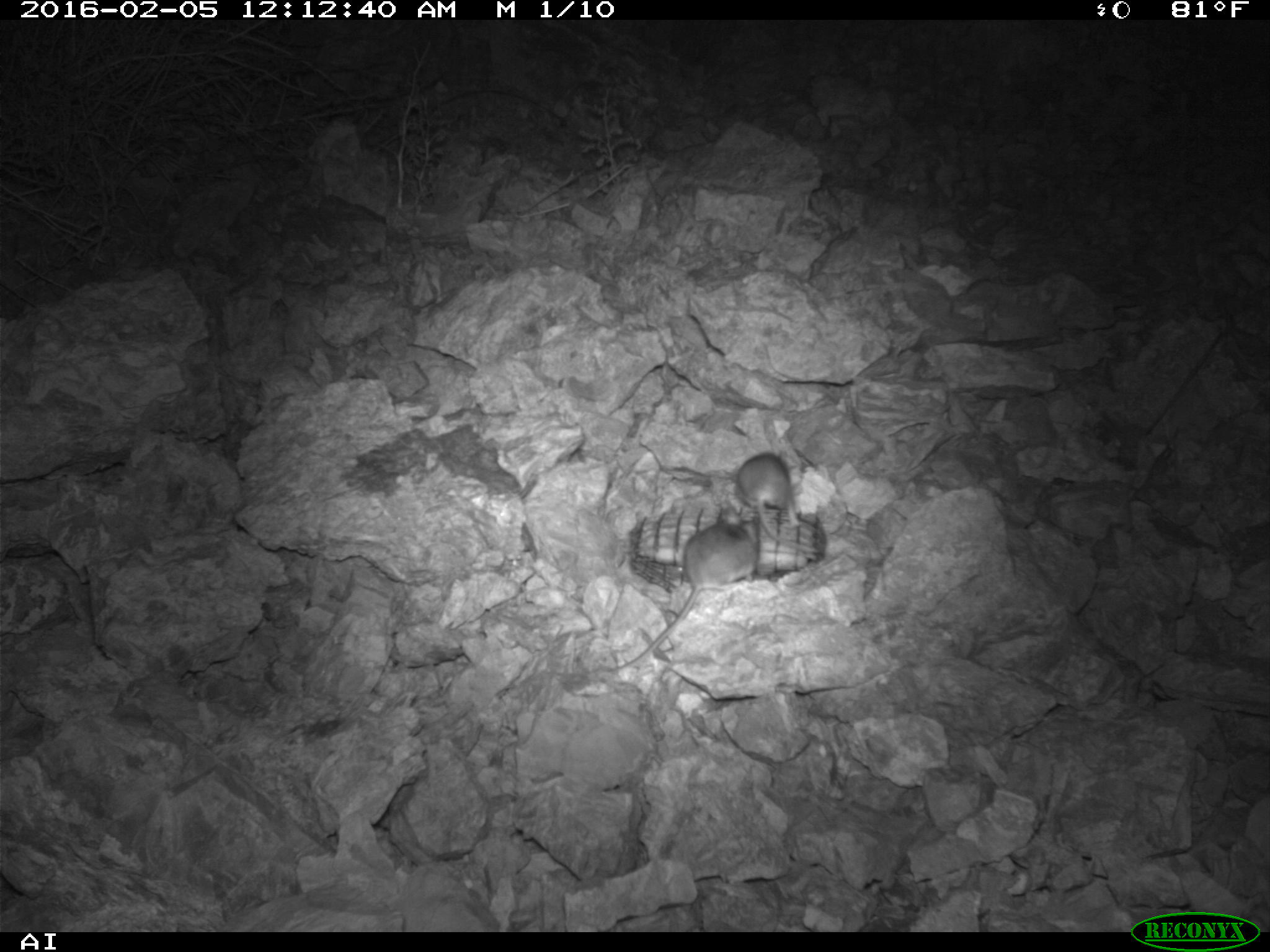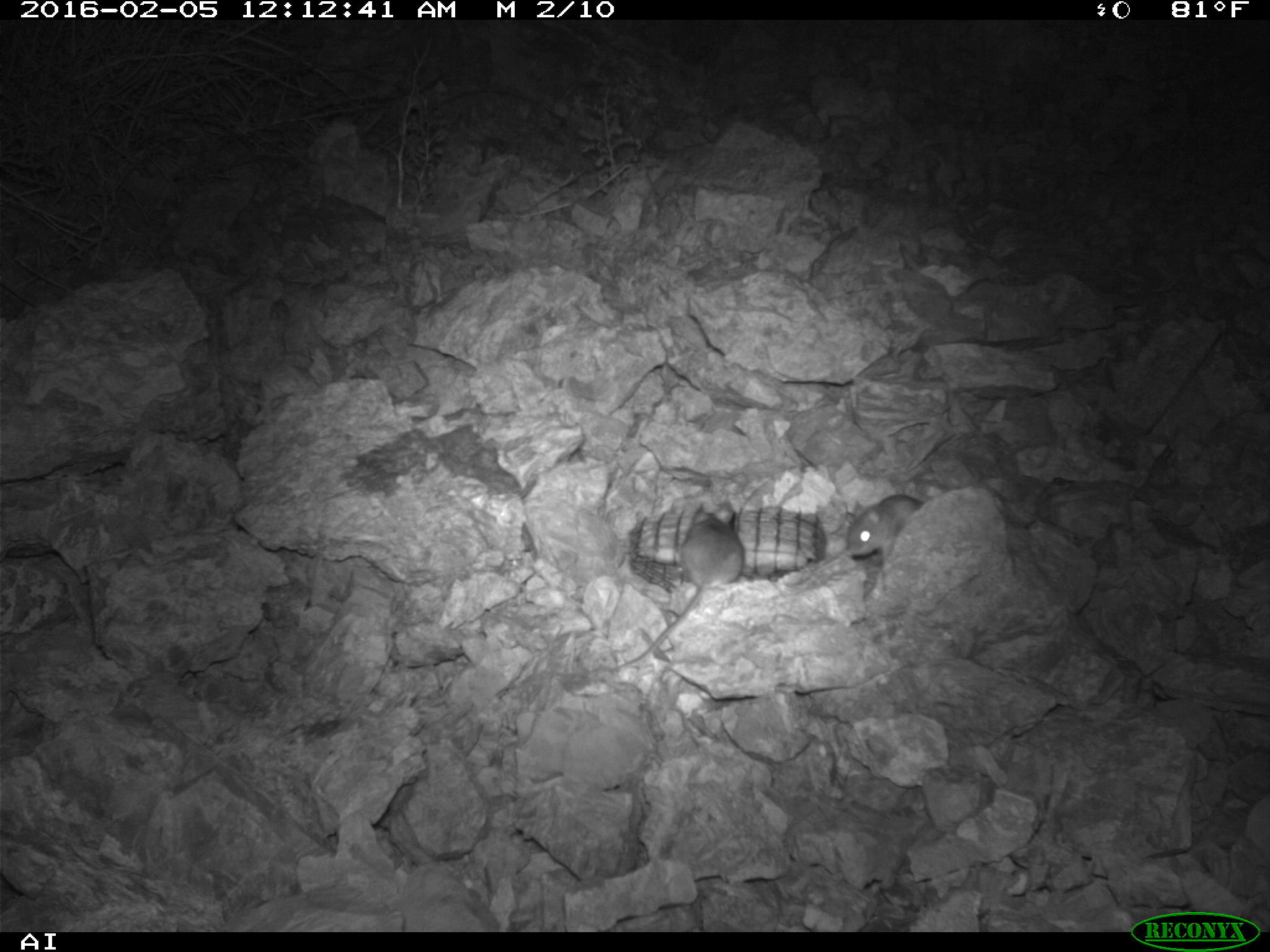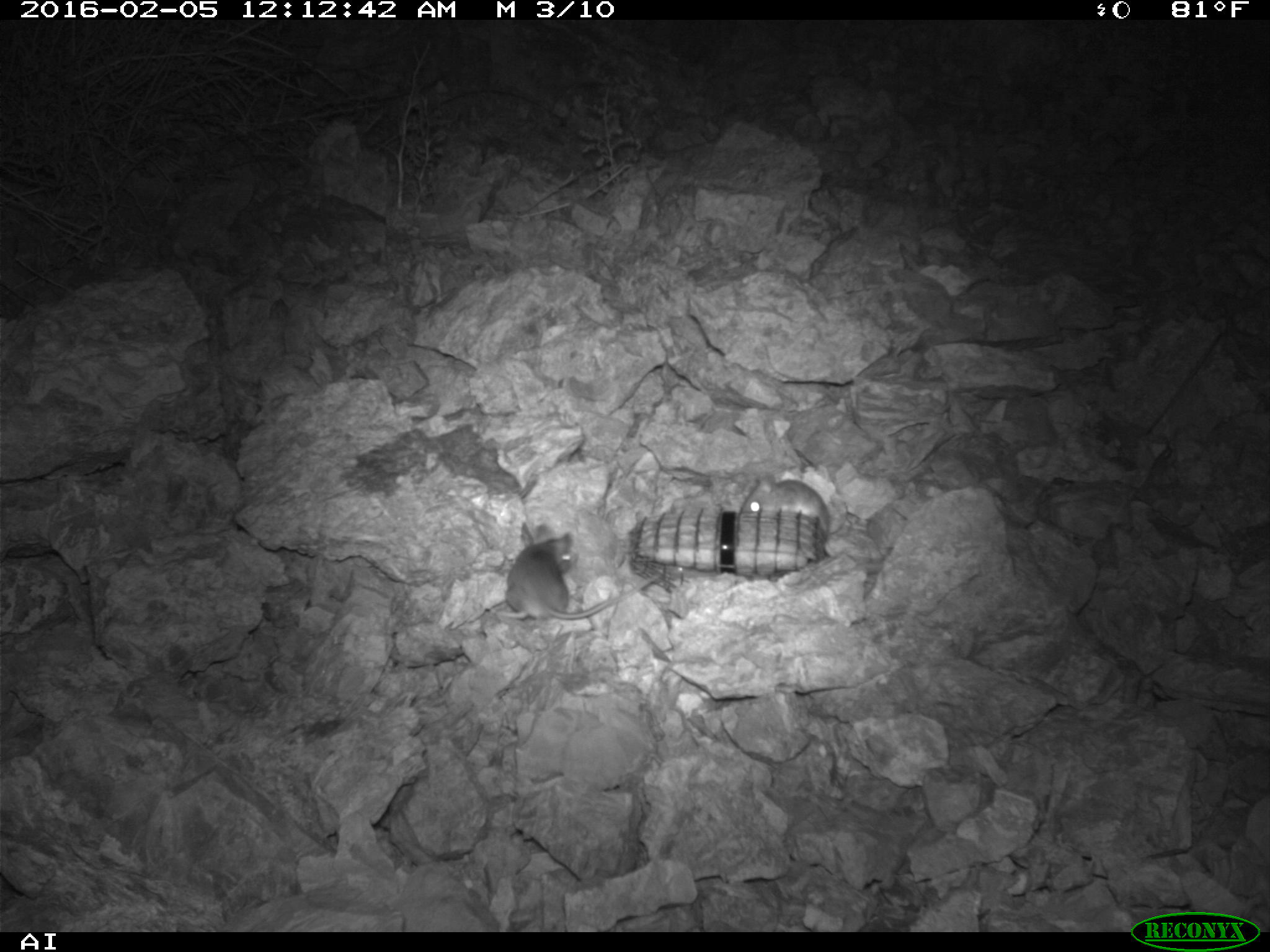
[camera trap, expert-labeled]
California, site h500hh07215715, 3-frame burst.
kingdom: Animalia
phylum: Chordata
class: Mammalia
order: Rodentia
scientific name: Rodentia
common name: rodent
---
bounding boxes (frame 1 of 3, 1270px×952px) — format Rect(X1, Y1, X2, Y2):
rodent: Rect(608, 506, 759, 674); Rect(732, 450, 822, 555)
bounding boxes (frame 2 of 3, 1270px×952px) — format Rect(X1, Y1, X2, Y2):
rodent: Rect(608, 498, 744, 670); Rect(841, 493, 926, 567)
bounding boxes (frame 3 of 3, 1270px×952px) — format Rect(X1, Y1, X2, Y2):
rodent: Rect(497, 521, 662, 620); Rect(739, 473, 829, 539)